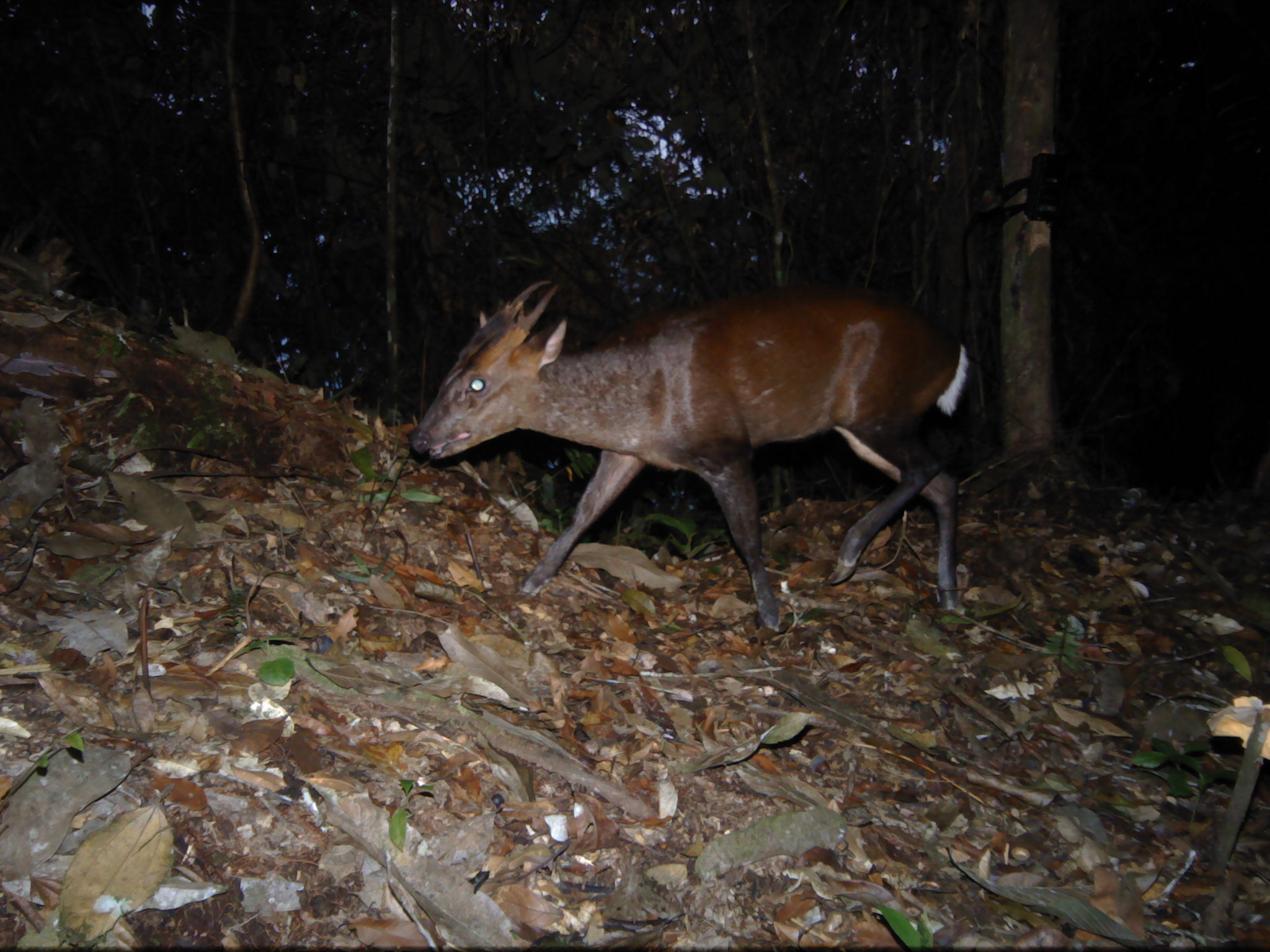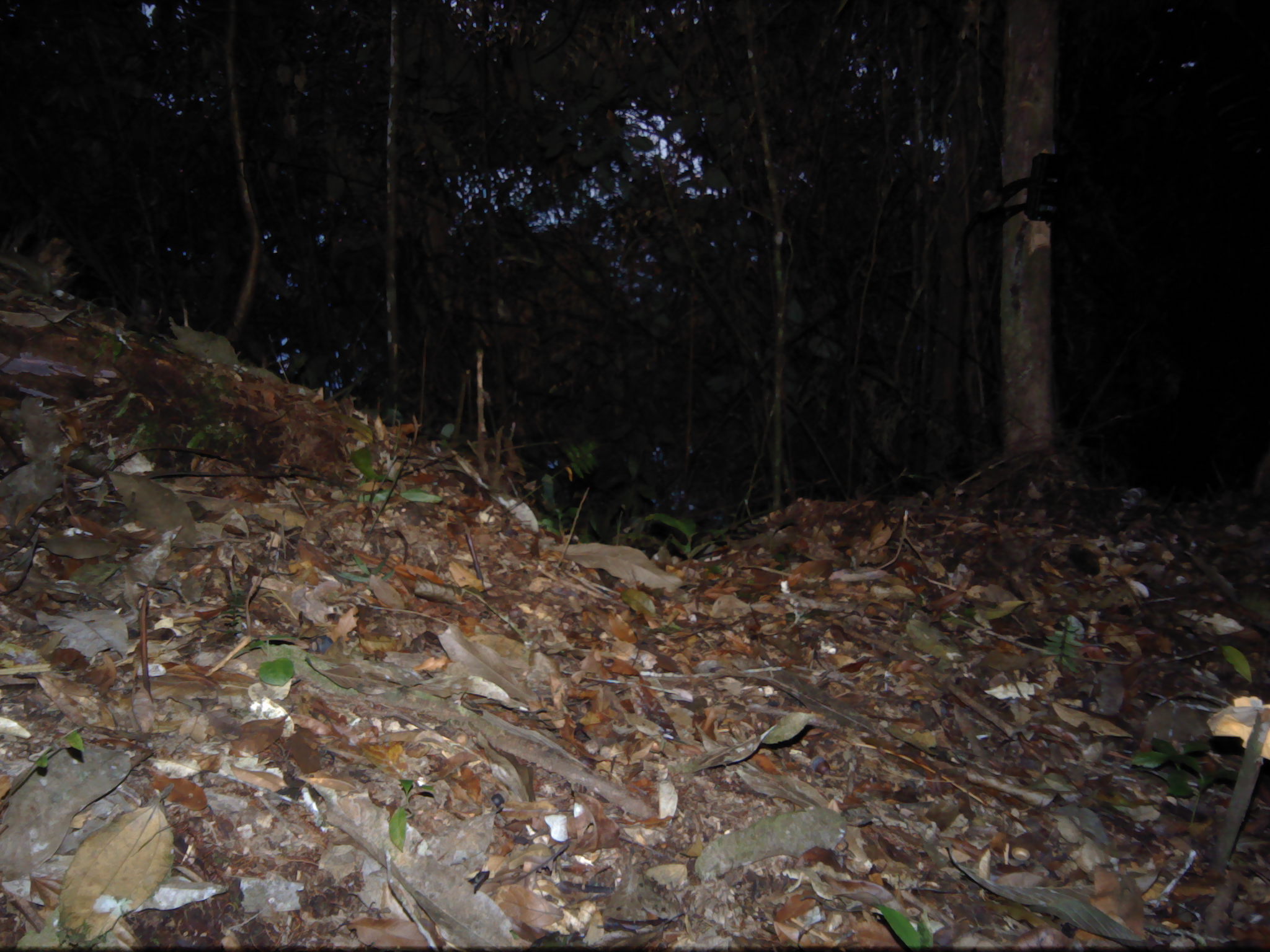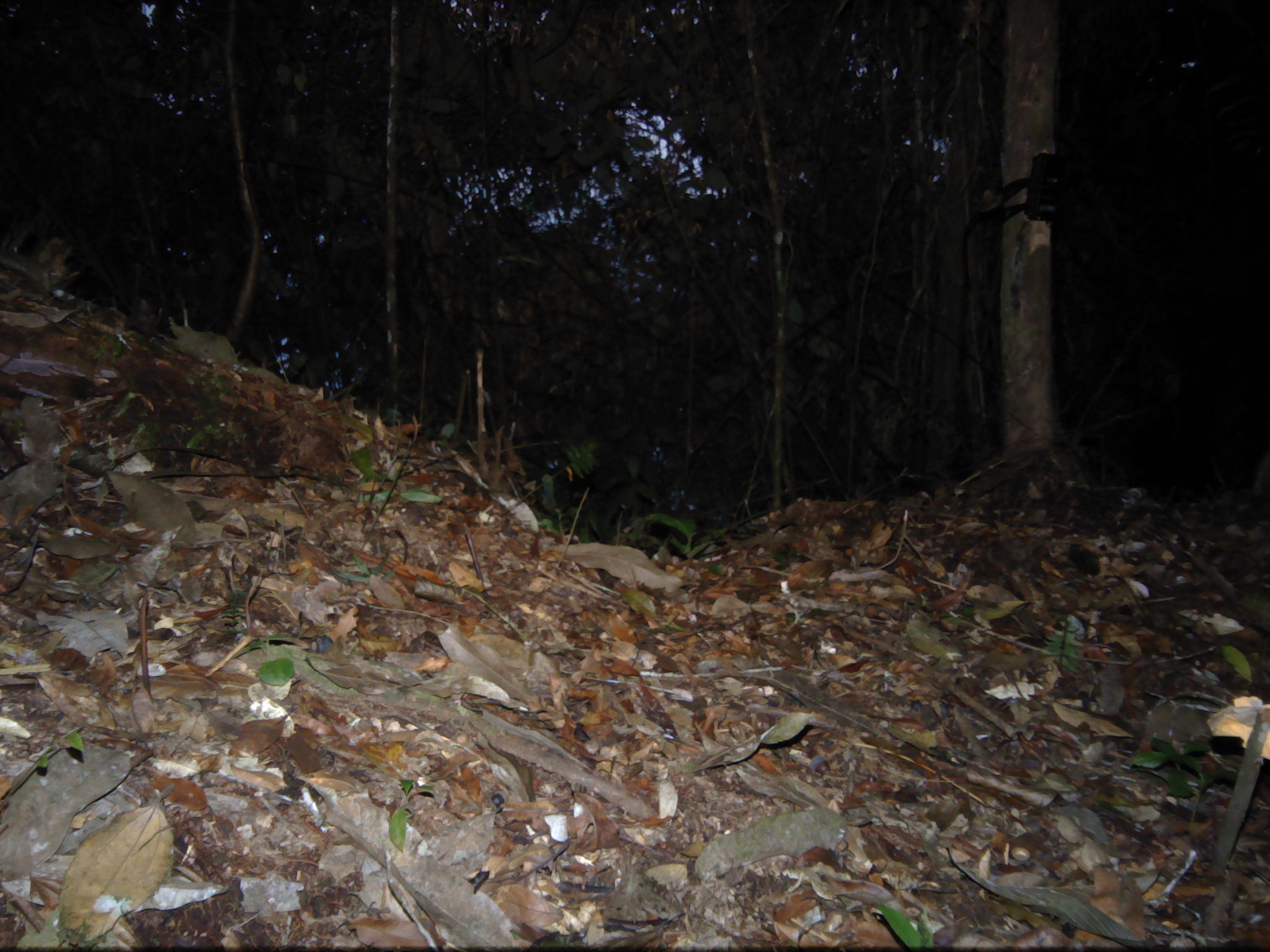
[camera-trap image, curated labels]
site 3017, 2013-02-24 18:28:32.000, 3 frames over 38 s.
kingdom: Animalia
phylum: Chordata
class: Mammalia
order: Artiodactyla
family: Cervidae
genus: Muntiacus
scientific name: Muntiacus muntjak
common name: southern red muntjac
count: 1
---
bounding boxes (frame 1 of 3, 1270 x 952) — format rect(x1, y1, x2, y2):
muntiacus muntjak: rect(408, 280, 973, 633)